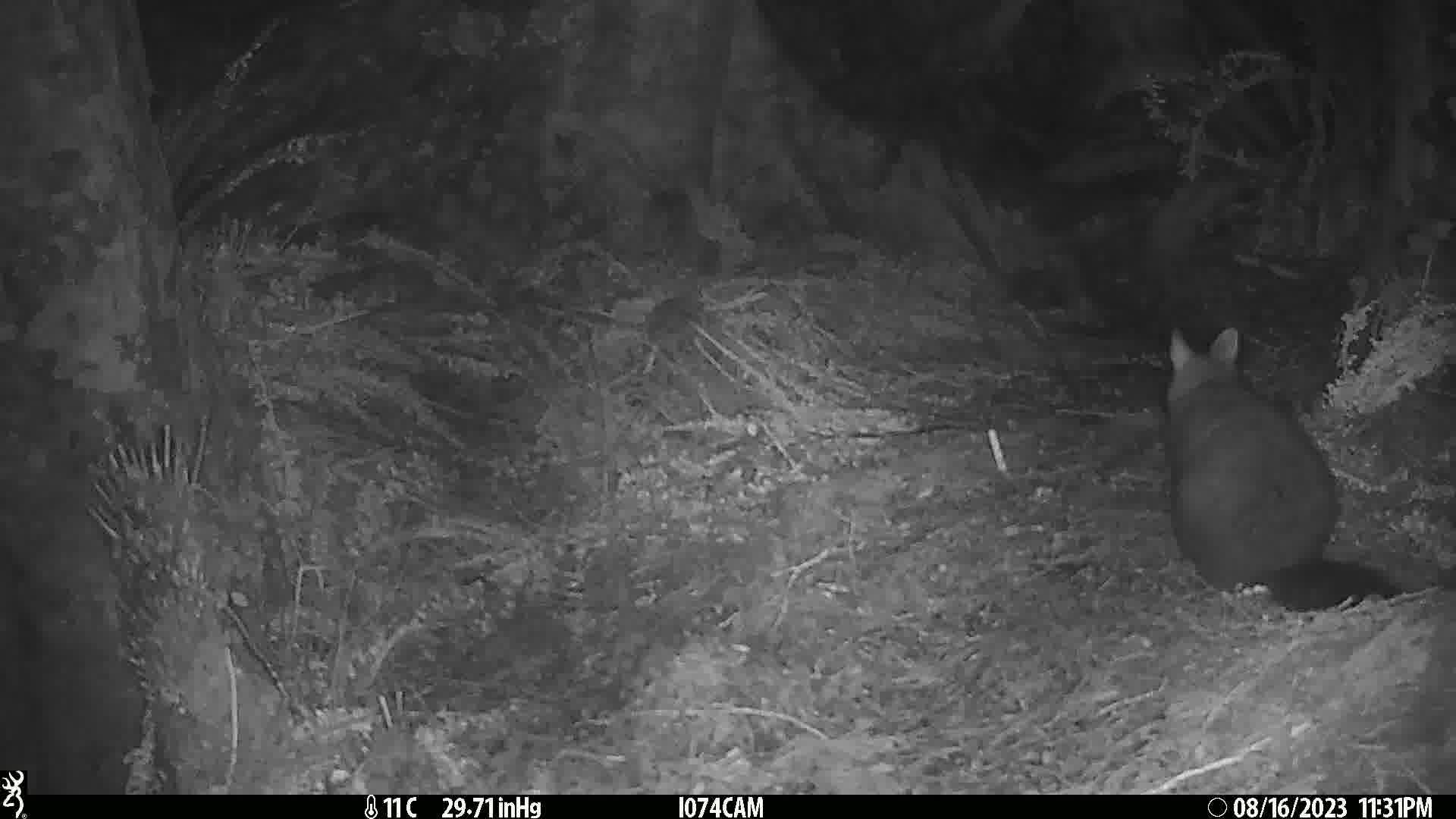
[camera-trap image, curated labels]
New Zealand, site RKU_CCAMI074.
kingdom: Animalia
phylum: Chordata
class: Mammalia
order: Diprotodontia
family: Phalangeridae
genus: Trichosurus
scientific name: Trichosurus vulpecula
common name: common brushtail possum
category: possum